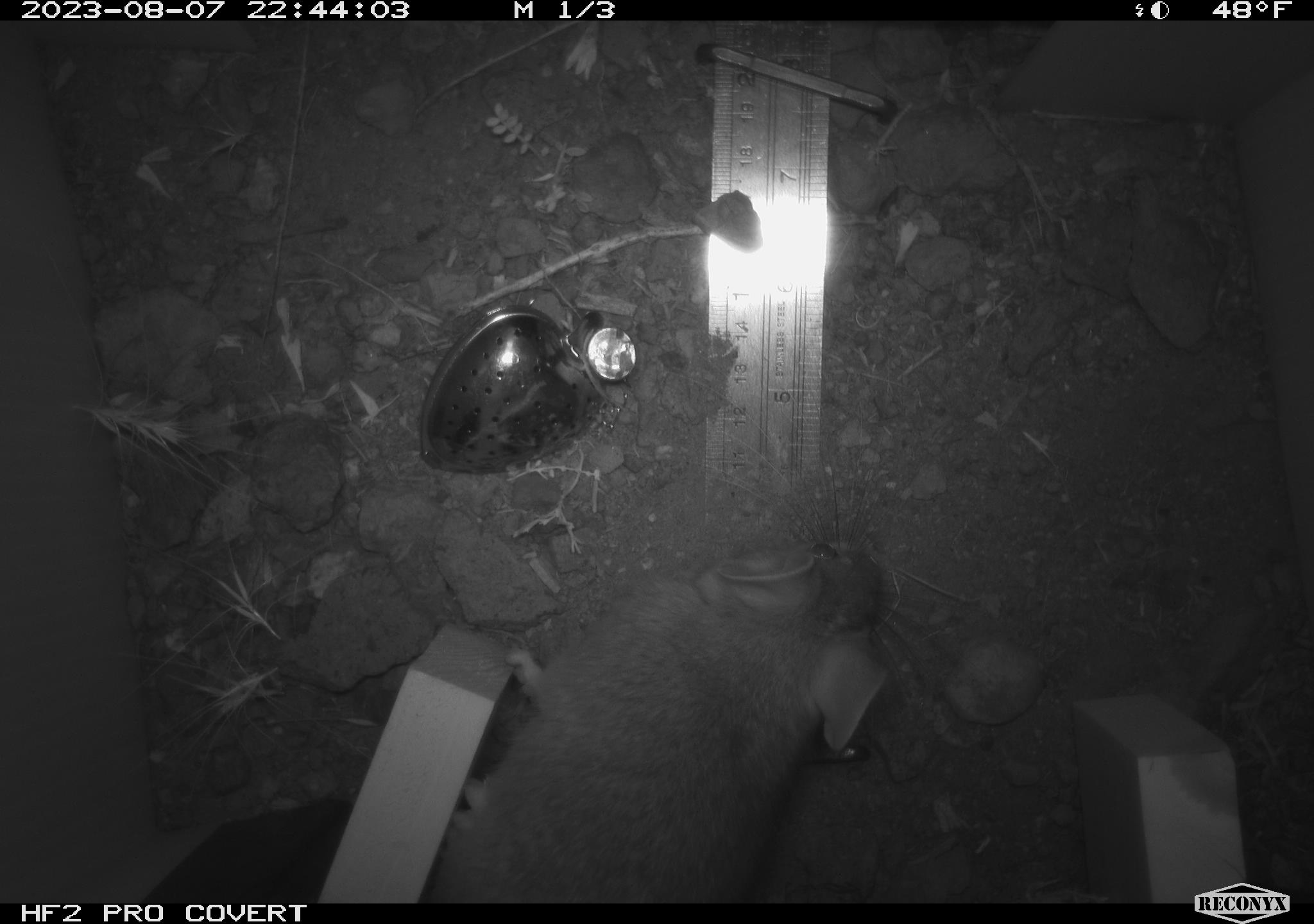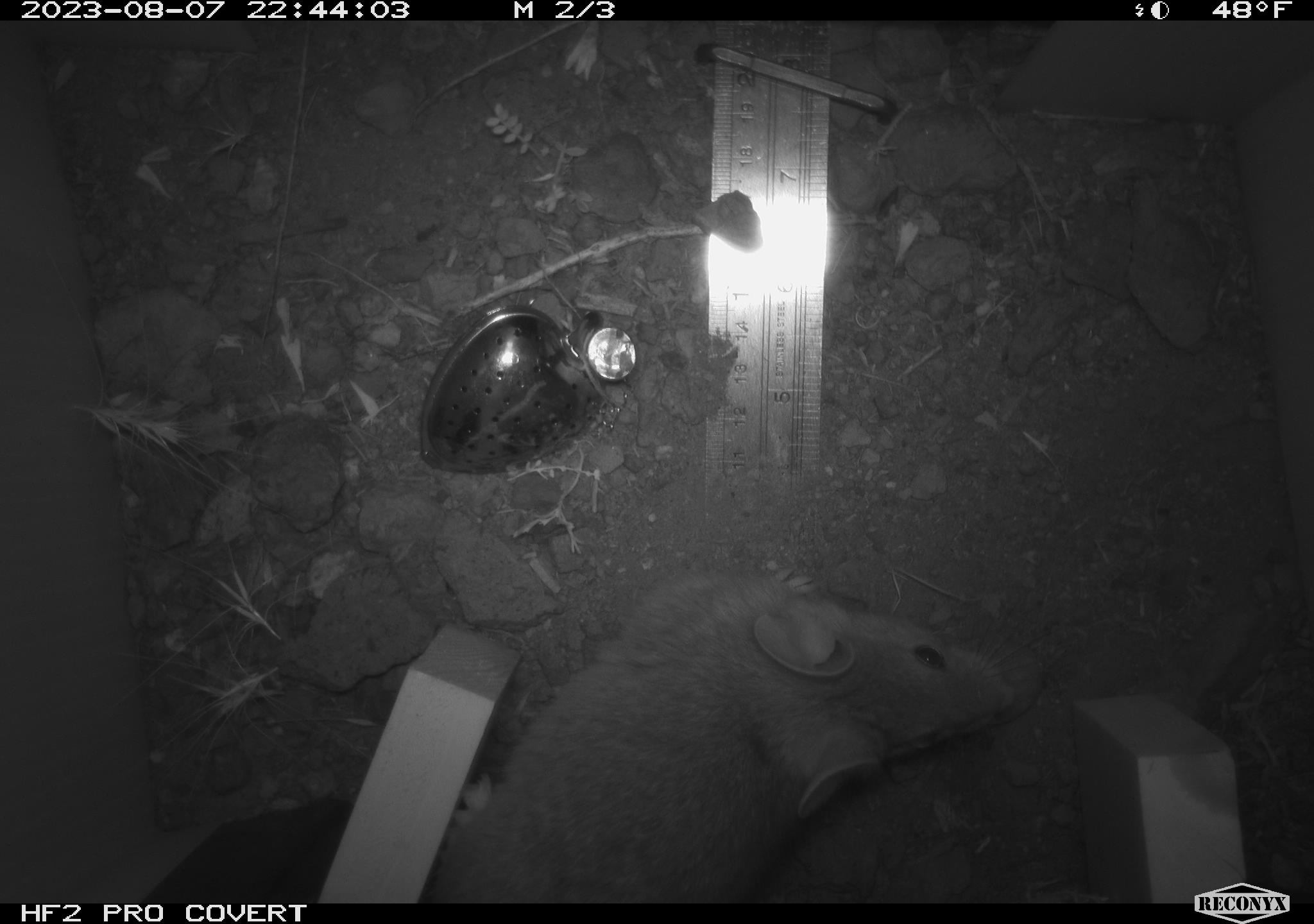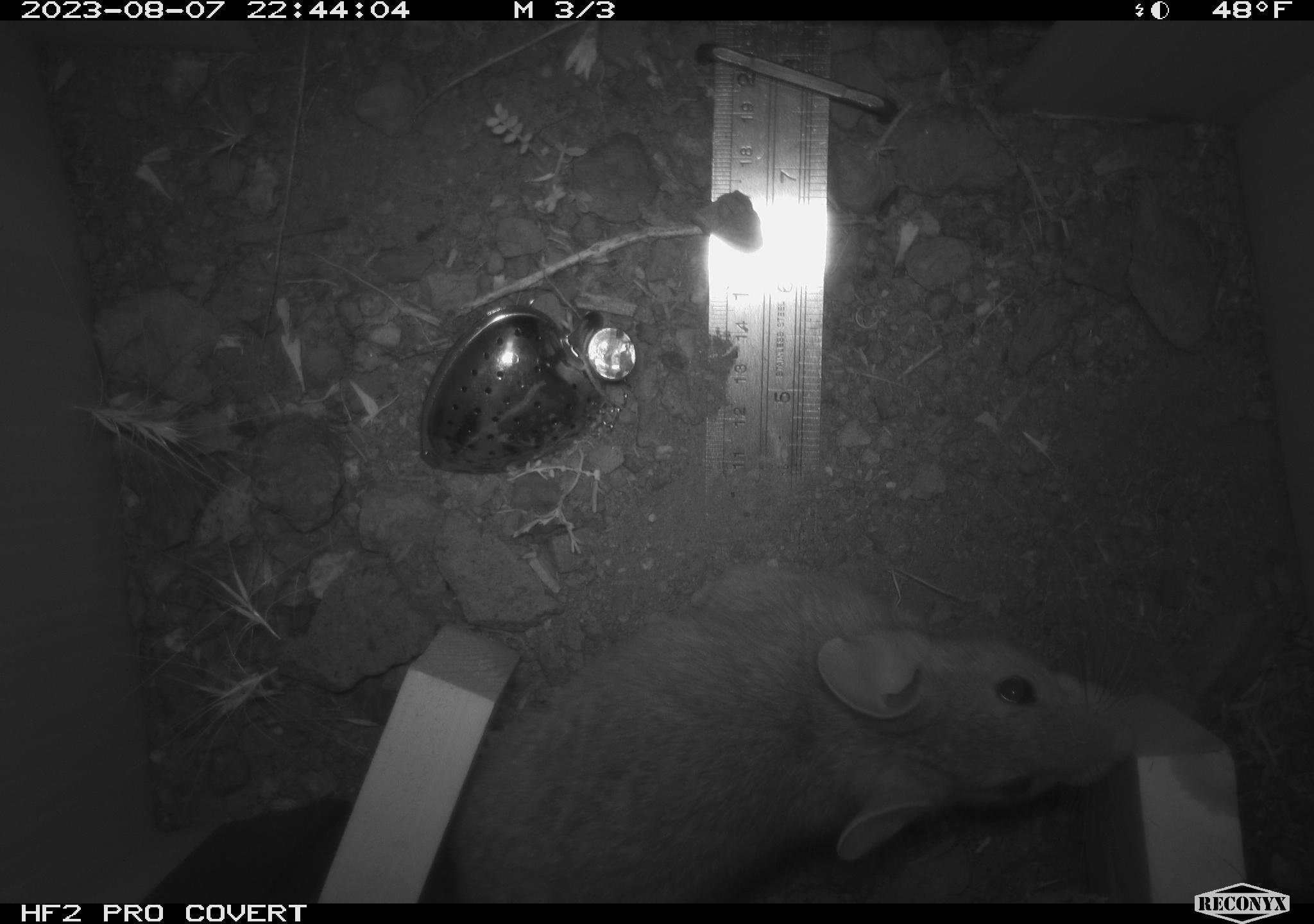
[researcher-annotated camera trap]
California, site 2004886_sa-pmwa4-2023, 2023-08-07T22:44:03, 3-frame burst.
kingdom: Animalia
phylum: Chordata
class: Mammalia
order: Rodentia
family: Cricetidae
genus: Neotoma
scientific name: Neotoma cinerea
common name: bushy-tailed woodrat